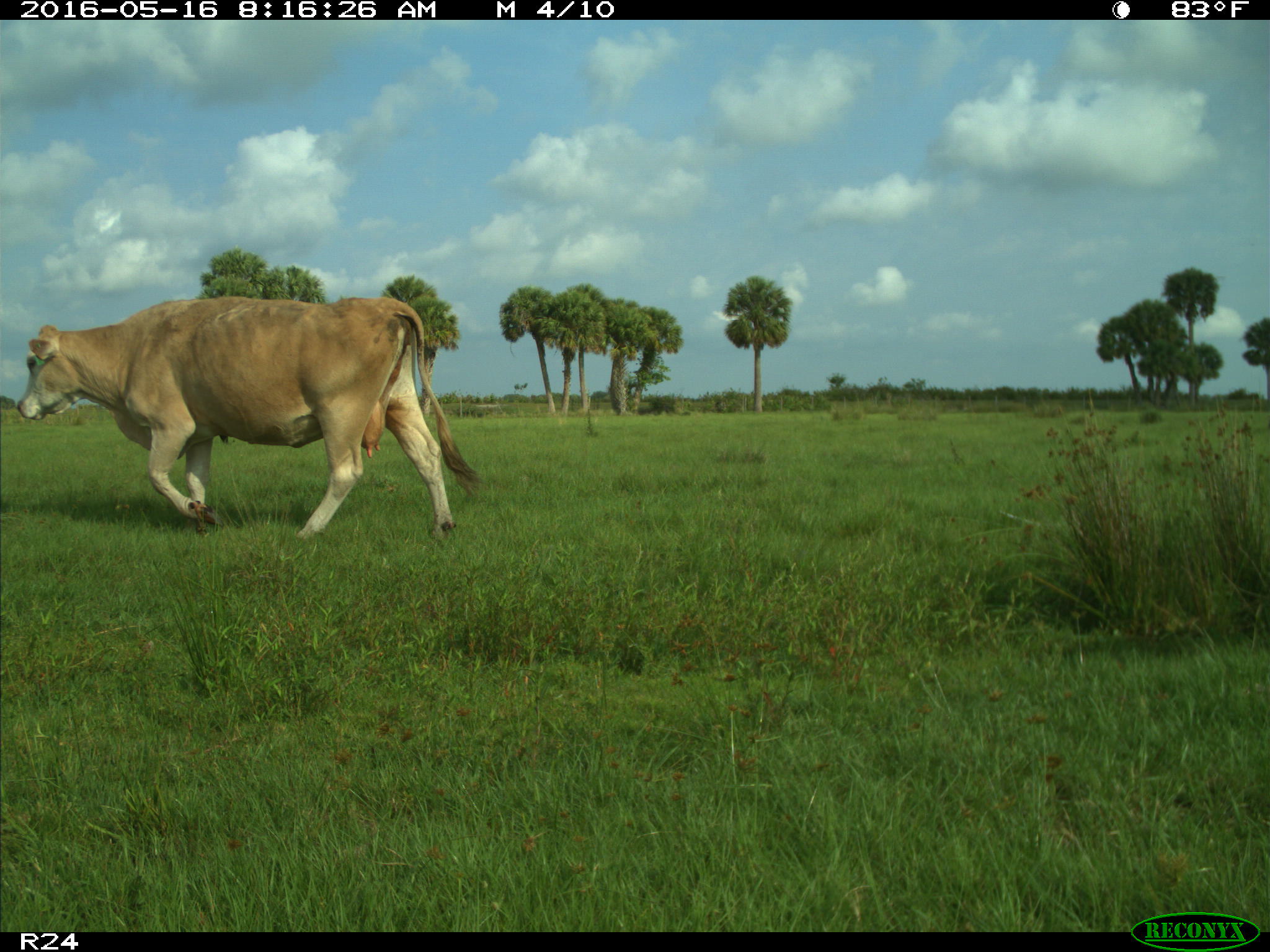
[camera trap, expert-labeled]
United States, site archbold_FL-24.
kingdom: Animalia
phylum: Chordata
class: Mammalia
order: Artiodactyla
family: Bovidae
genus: Bos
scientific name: Bos taurus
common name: domestic cow